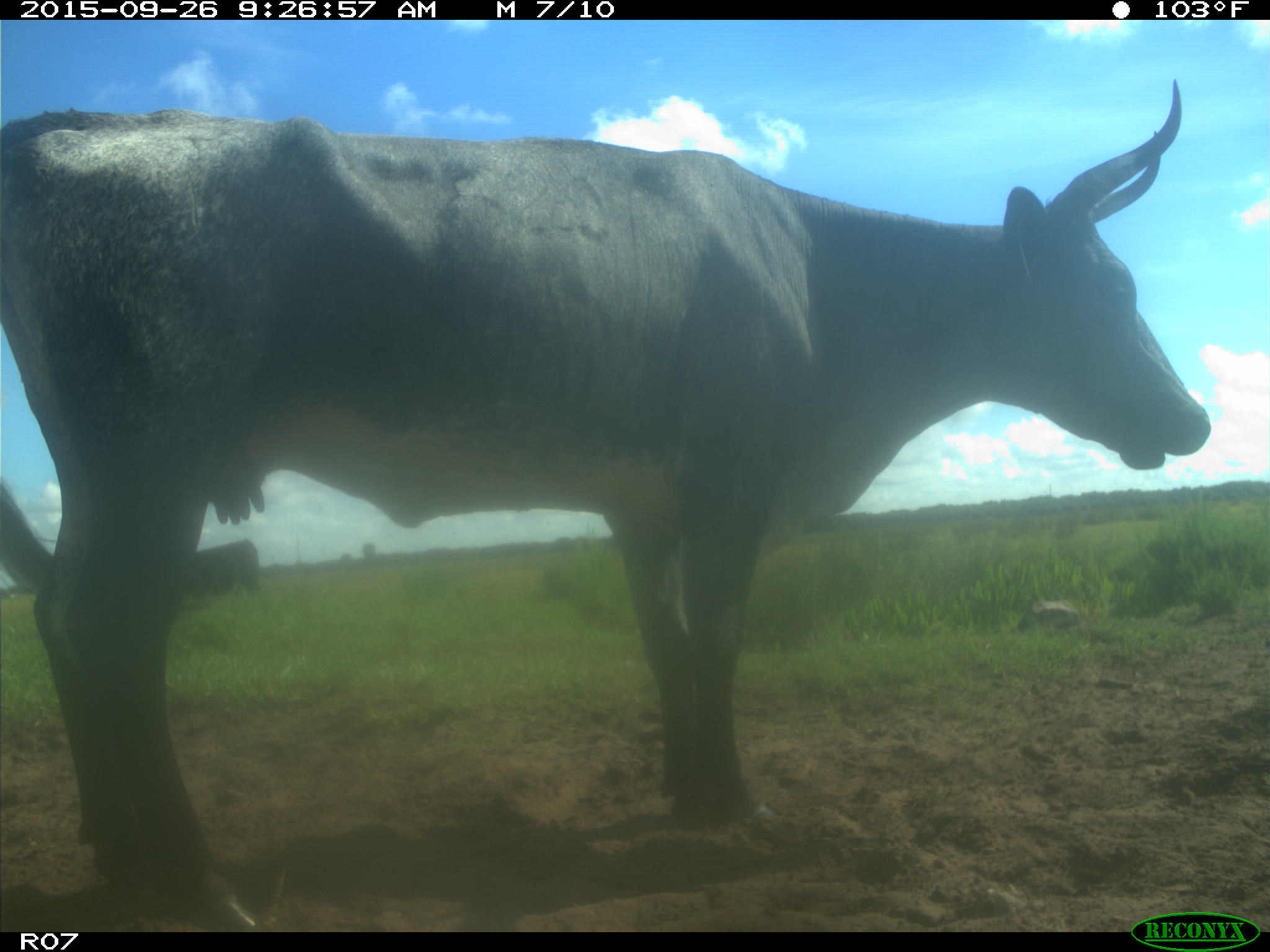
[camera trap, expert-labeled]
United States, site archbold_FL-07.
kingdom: Animalia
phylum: Chordata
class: Mammalia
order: Artiodactyla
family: Bovidae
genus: Bos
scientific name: Bos taurus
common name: domestic cow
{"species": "Bos taurus (domestic cow)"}